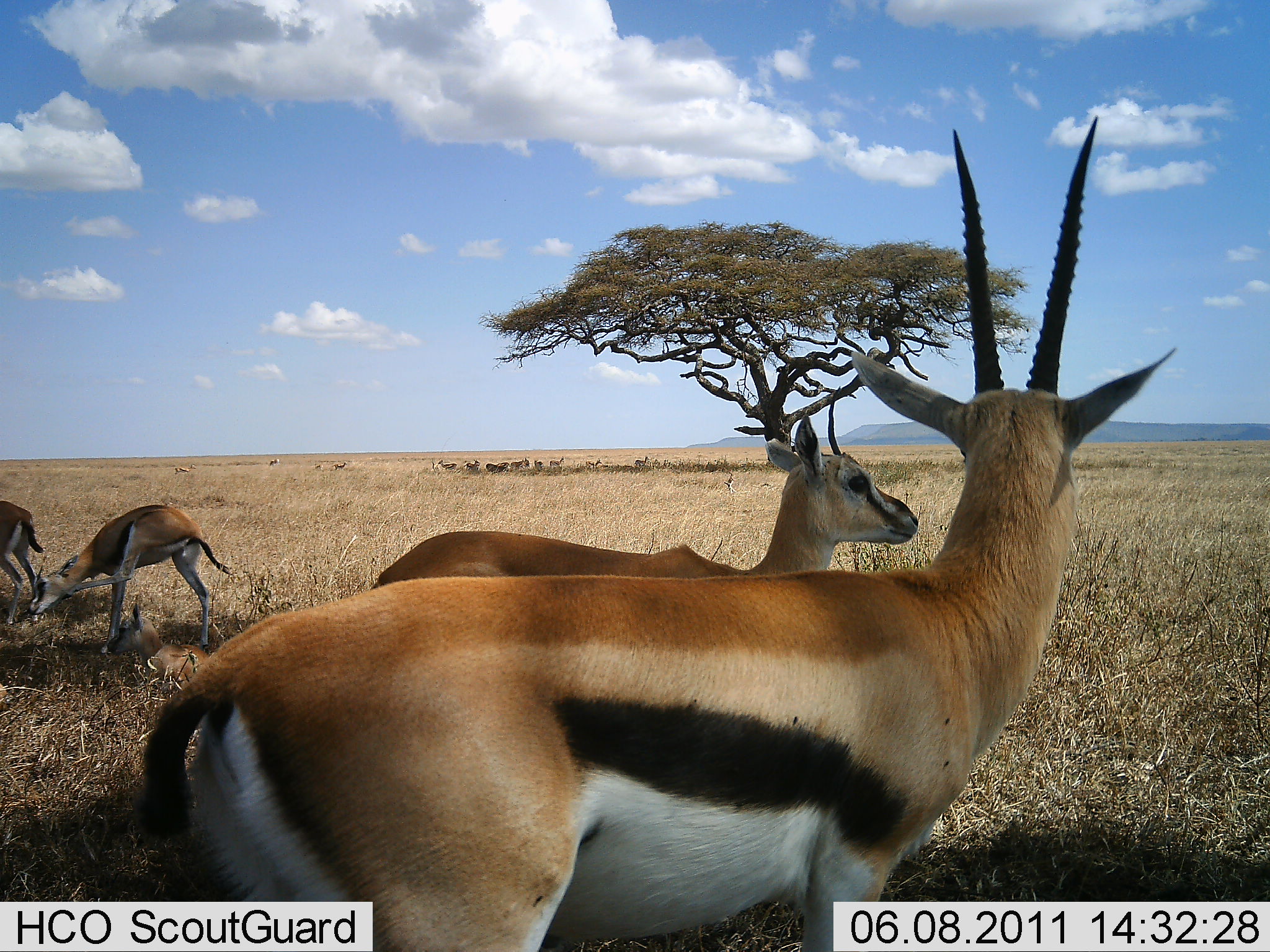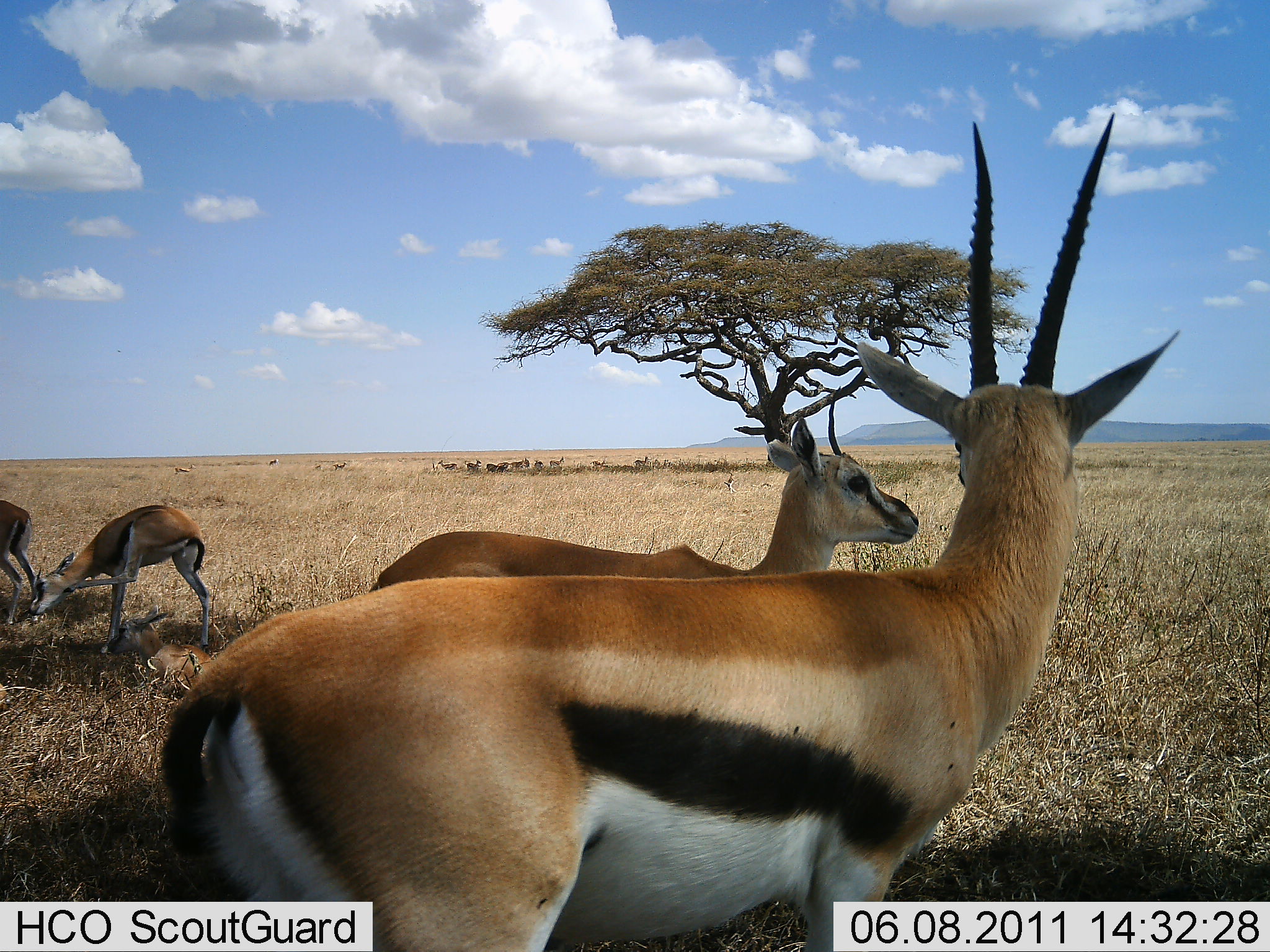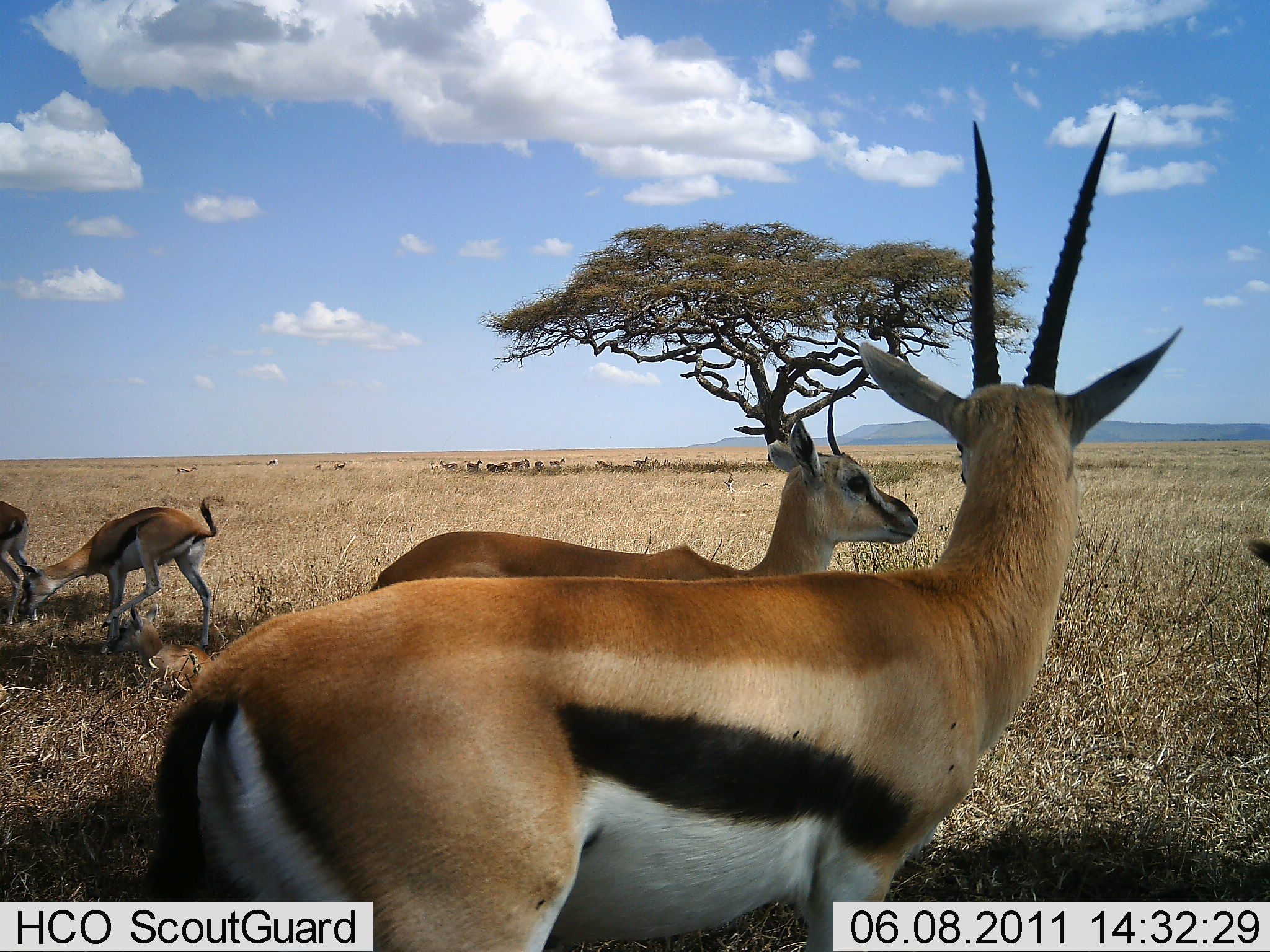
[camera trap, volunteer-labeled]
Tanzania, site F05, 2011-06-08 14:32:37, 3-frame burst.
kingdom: Animalia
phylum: Chordata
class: Mammalia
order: Artiodactyla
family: Bovidae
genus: Eudorcas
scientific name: Eudorcas thomsonii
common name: thomson's gazelle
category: gazellethomsons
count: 5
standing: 80%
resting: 30%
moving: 0%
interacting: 10%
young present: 30%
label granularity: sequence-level